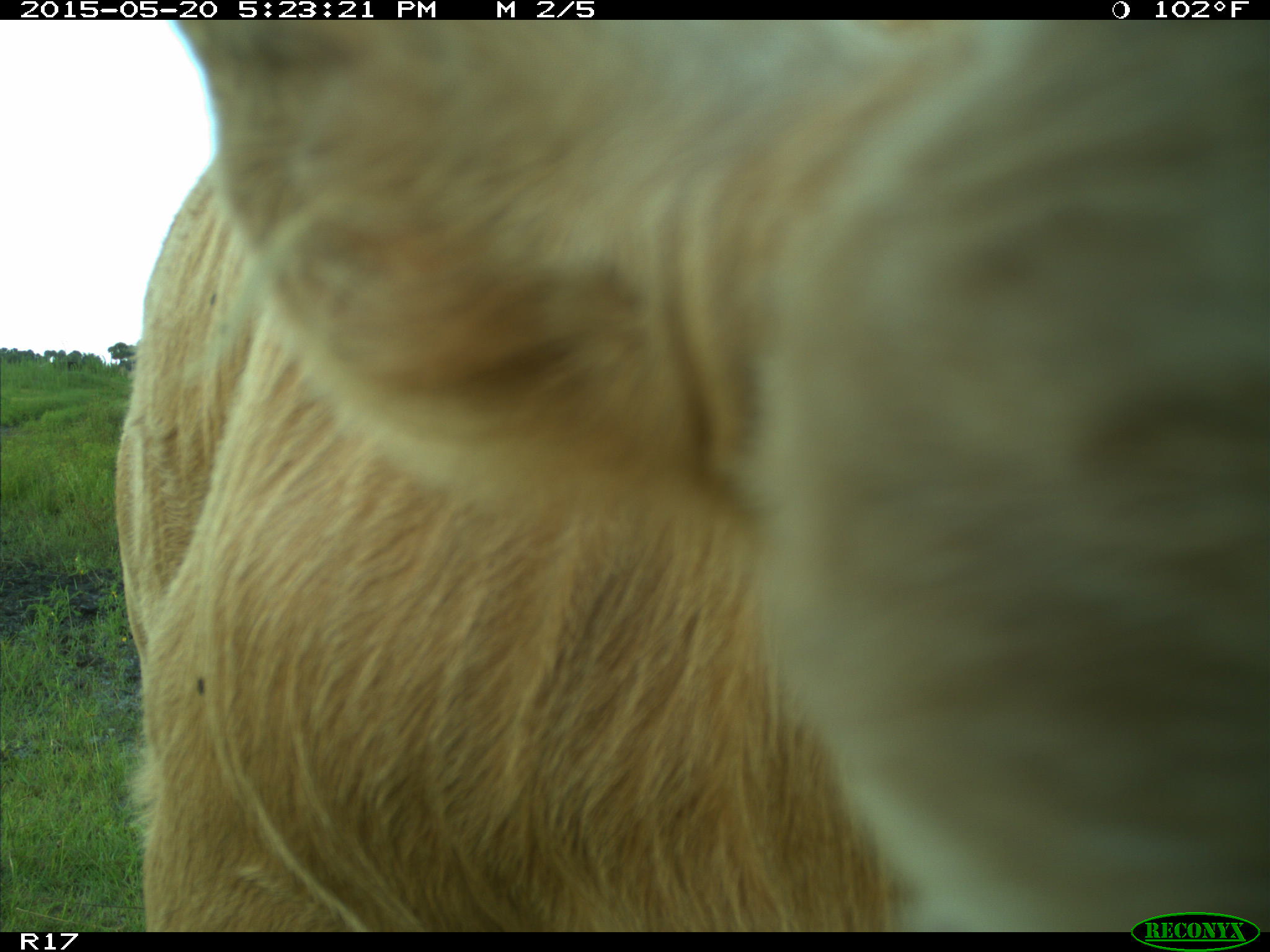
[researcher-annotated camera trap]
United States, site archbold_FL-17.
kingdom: Animalia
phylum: Chordata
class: Mammalia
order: Artiodactyla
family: Bovidae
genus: Bos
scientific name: Bos taurus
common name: domestic cow